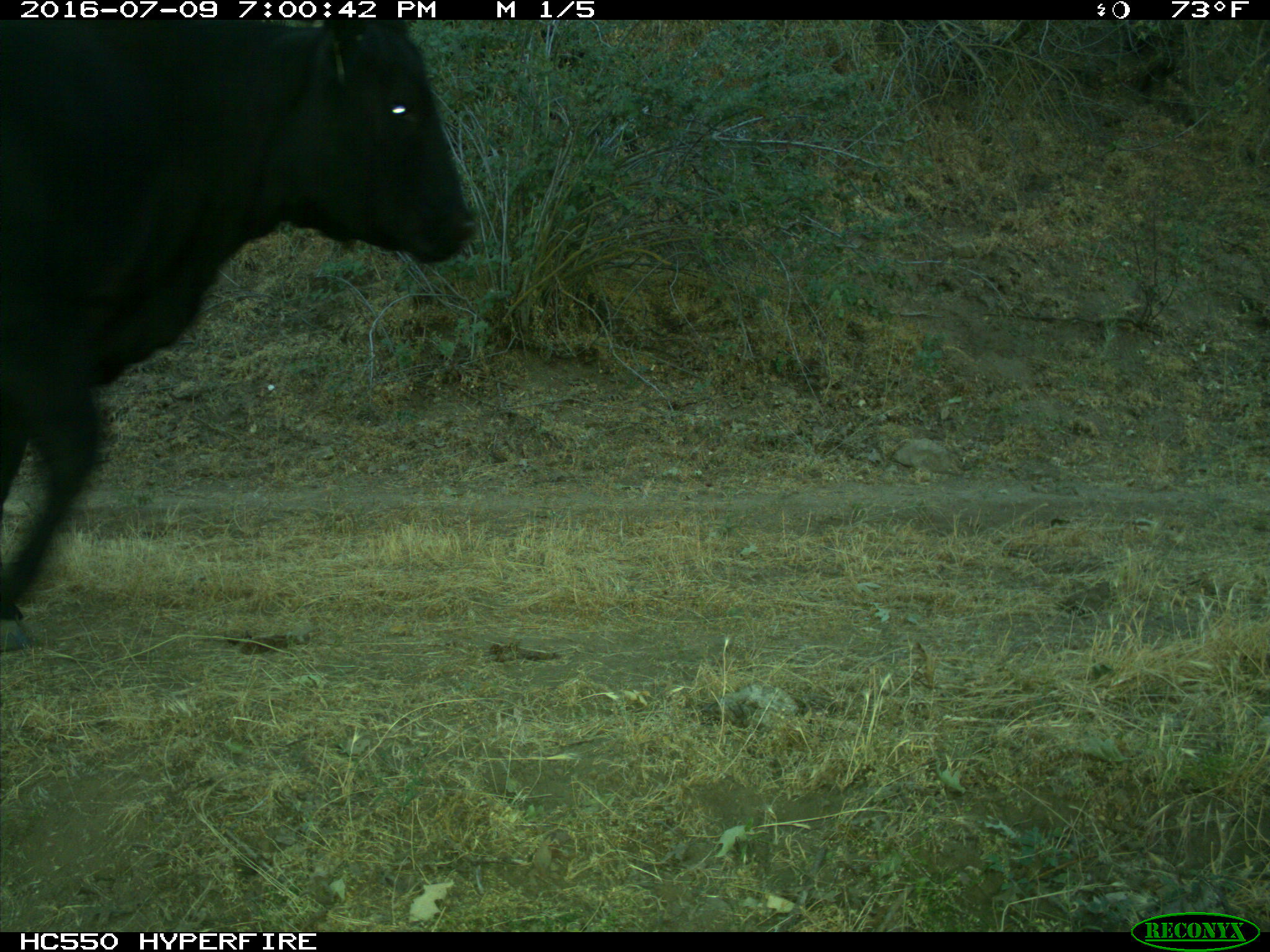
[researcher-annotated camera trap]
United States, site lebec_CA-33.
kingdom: Animalia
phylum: Chordata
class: Mammalia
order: Artiodactyla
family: Bovidae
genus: Bos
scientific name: Bos taurus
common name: domestic cow